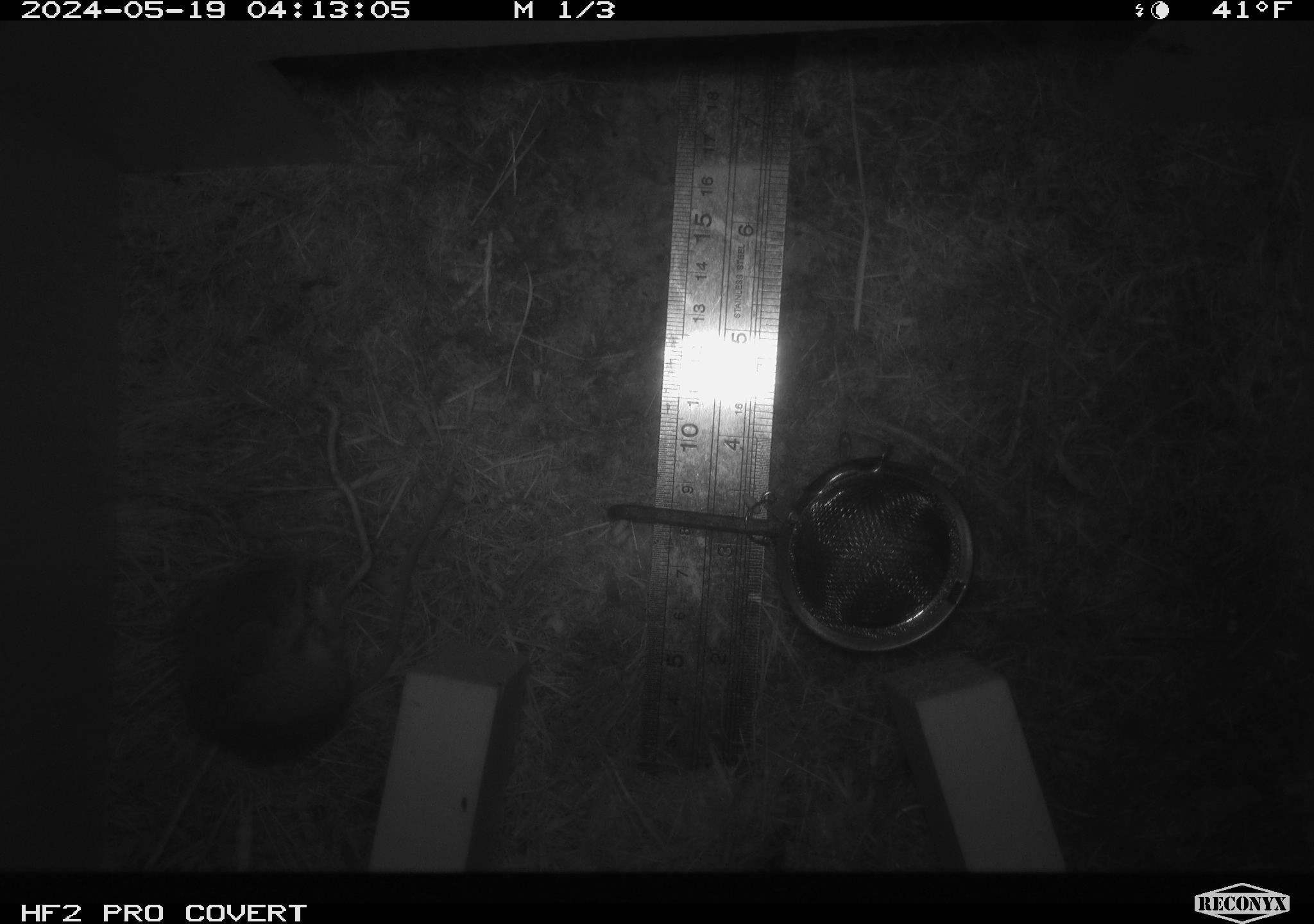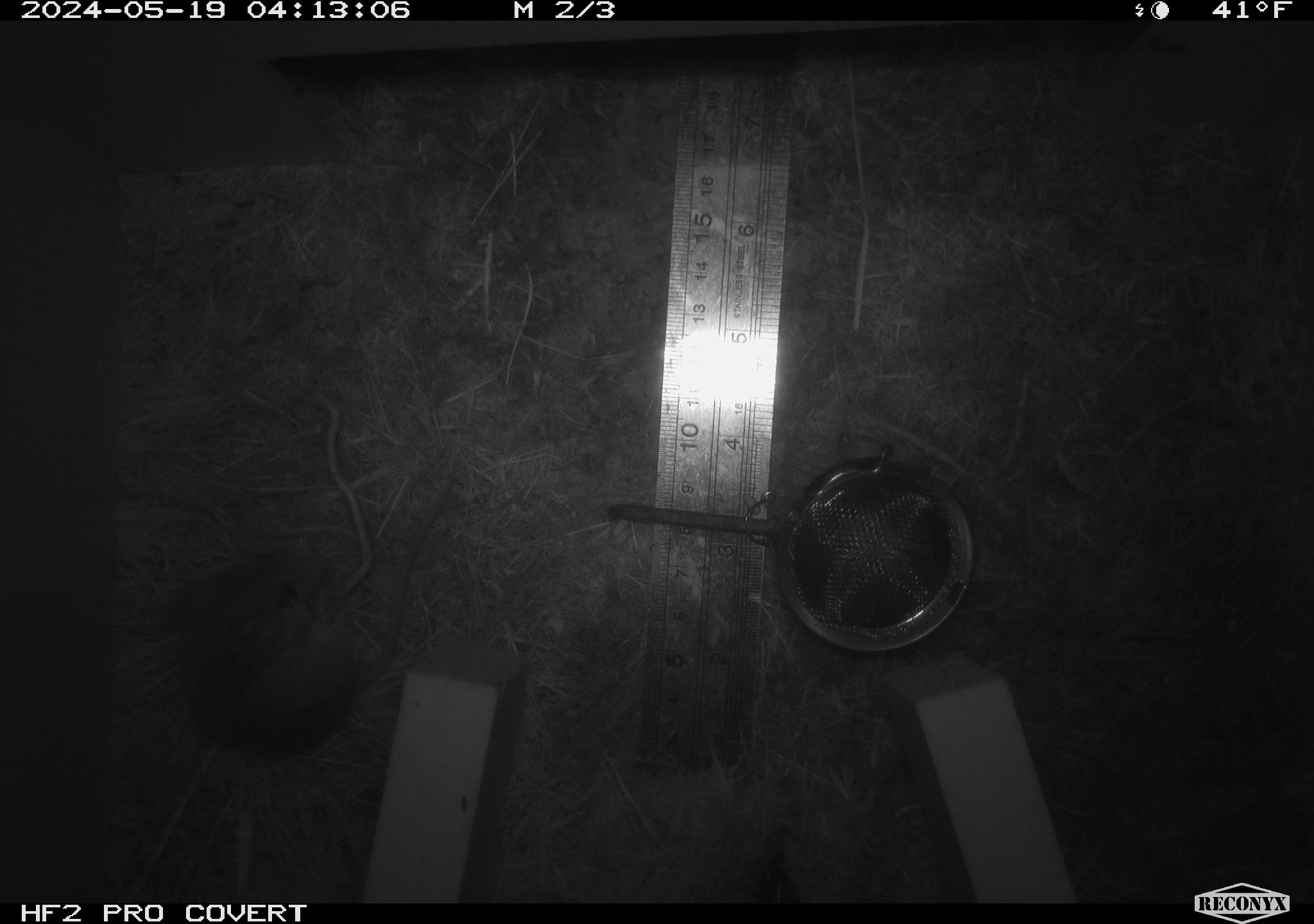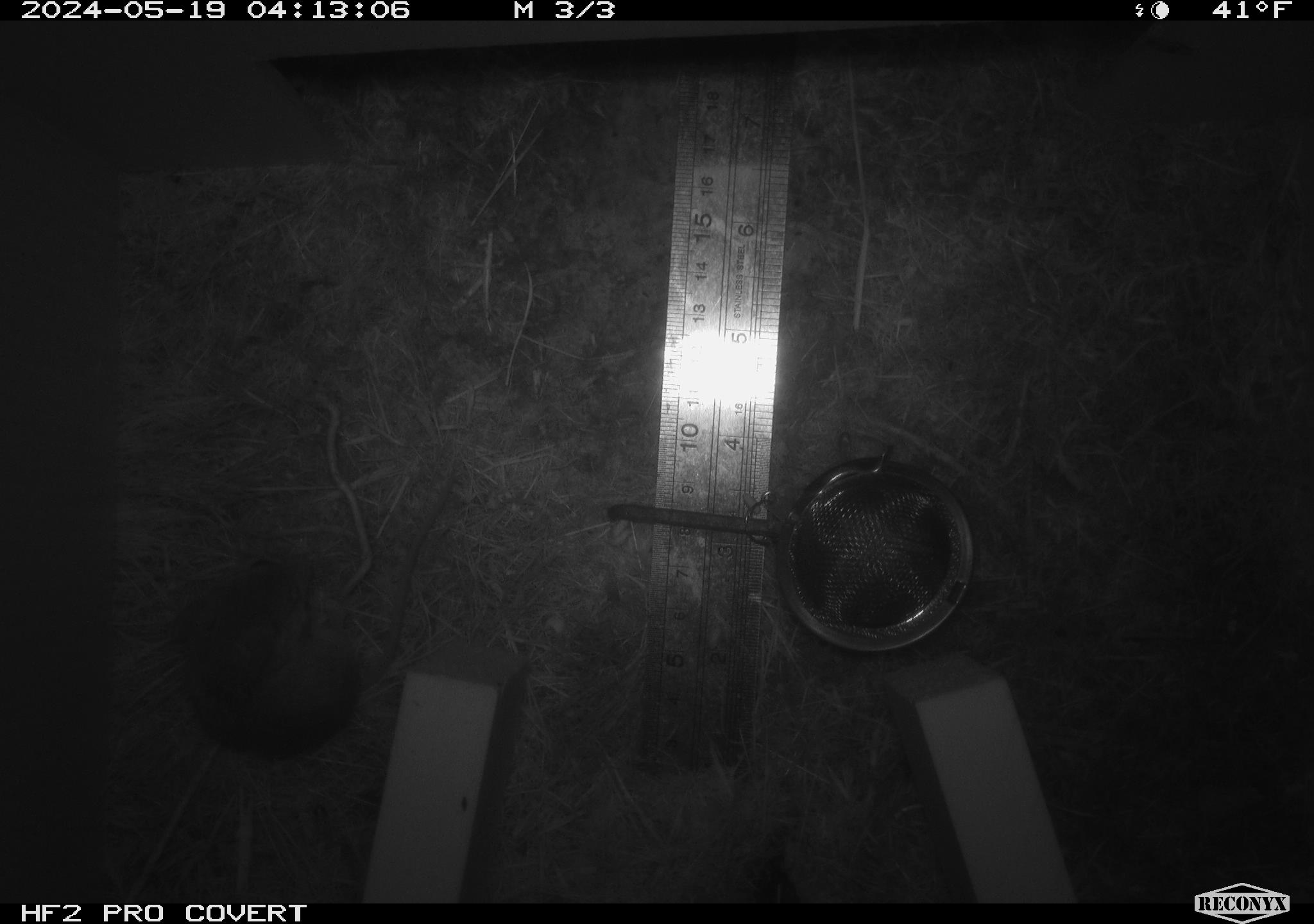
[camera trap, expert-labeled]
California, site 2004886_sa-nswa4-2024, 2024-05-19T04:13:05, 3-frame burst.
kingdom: Animalia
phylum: Chordata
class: Mammalia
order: Rodentia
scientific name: Rodentia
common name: rodent